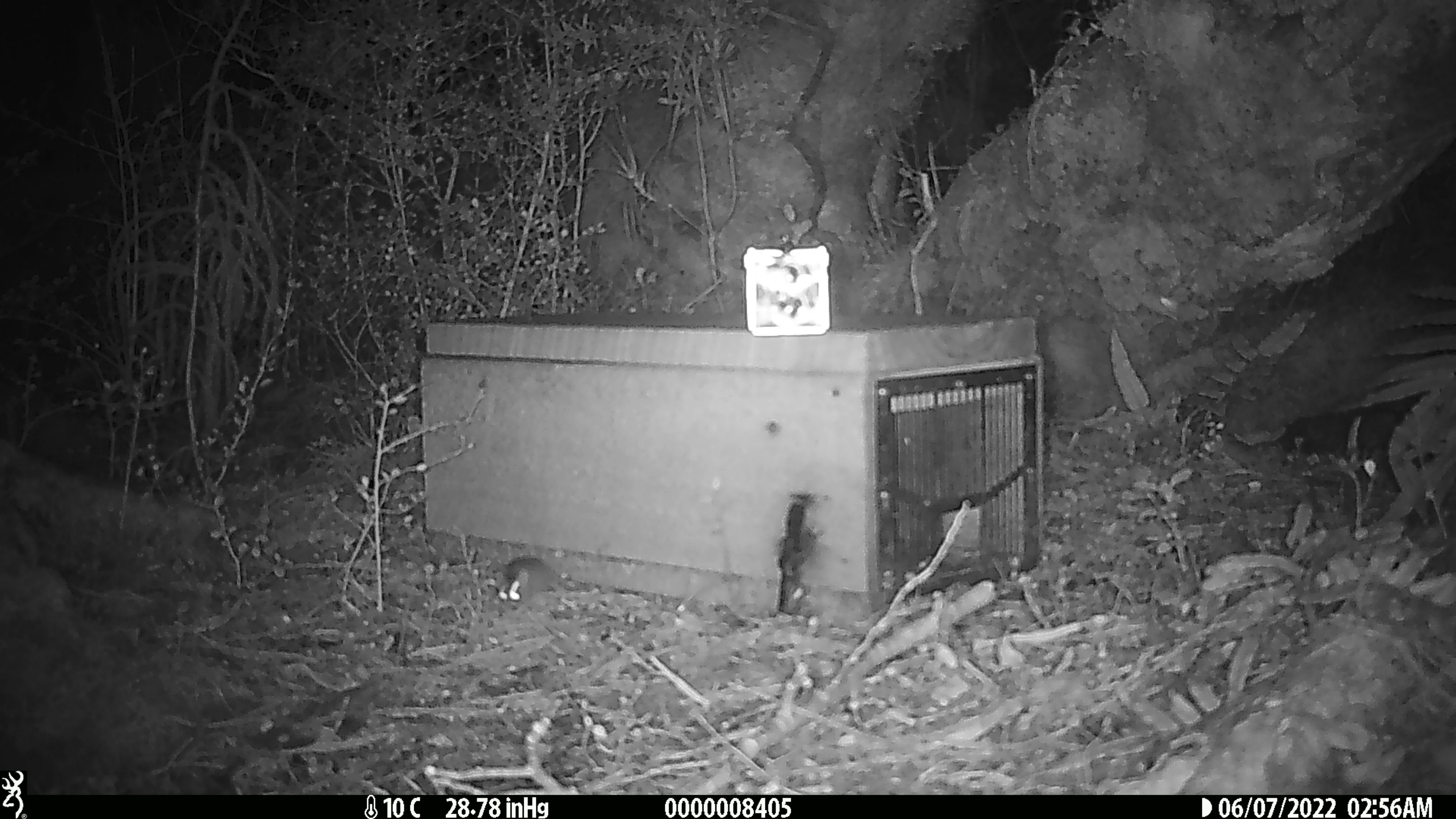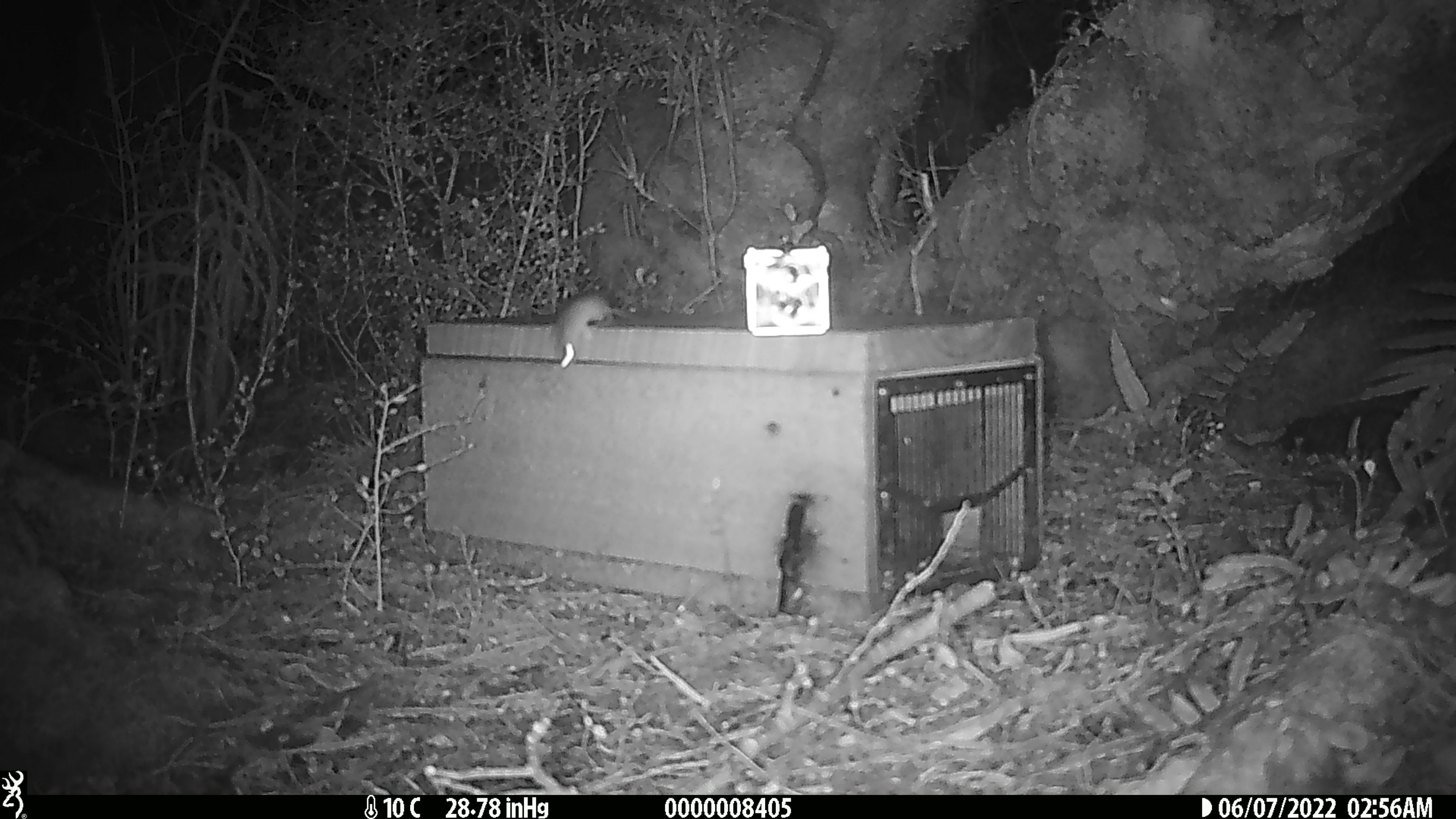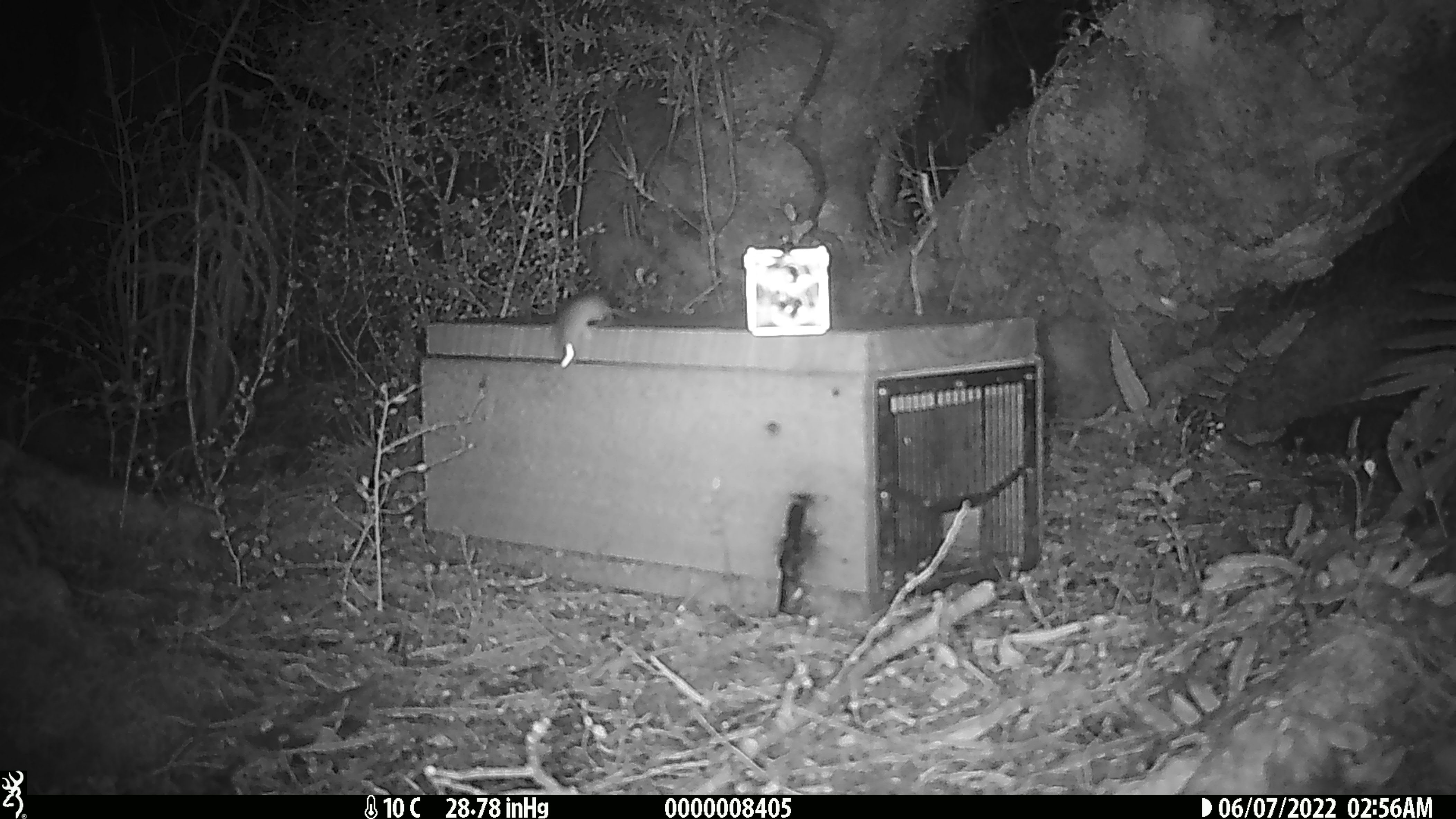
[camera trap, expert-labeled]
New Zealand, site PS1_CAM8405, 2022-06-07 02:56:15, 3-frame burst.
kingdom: Animalia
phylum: Chordata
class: Mammalia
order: Rodentia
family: Muridae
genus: Mus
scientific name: Mus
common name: mouse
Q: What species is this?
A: Mouse (Mus).